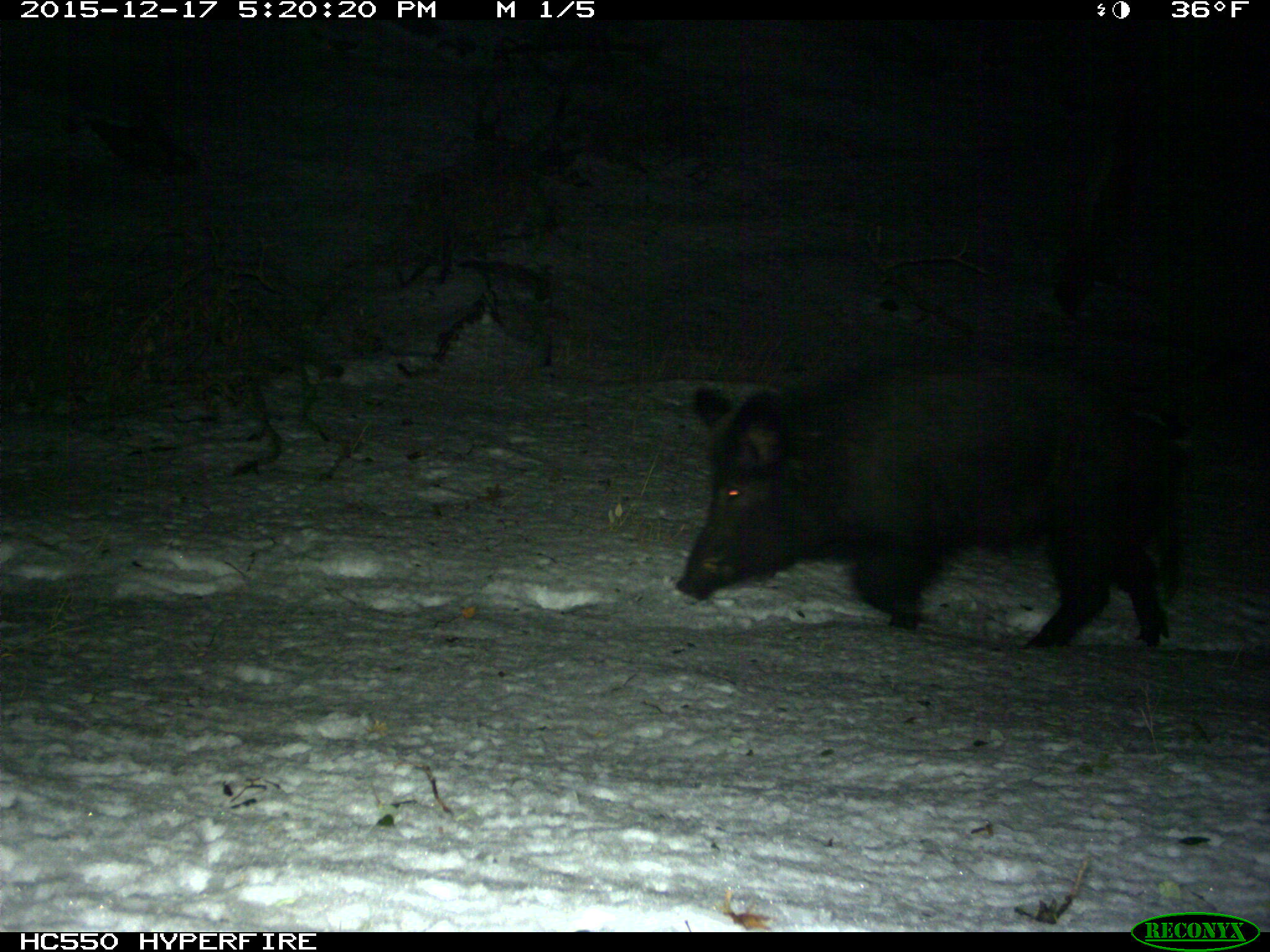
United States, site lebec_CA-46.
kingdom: Animalia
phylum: Chordata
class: Mammalia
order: Artiodactyla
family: Suidae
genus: Sus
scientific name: Sus scrofa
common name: wild boar